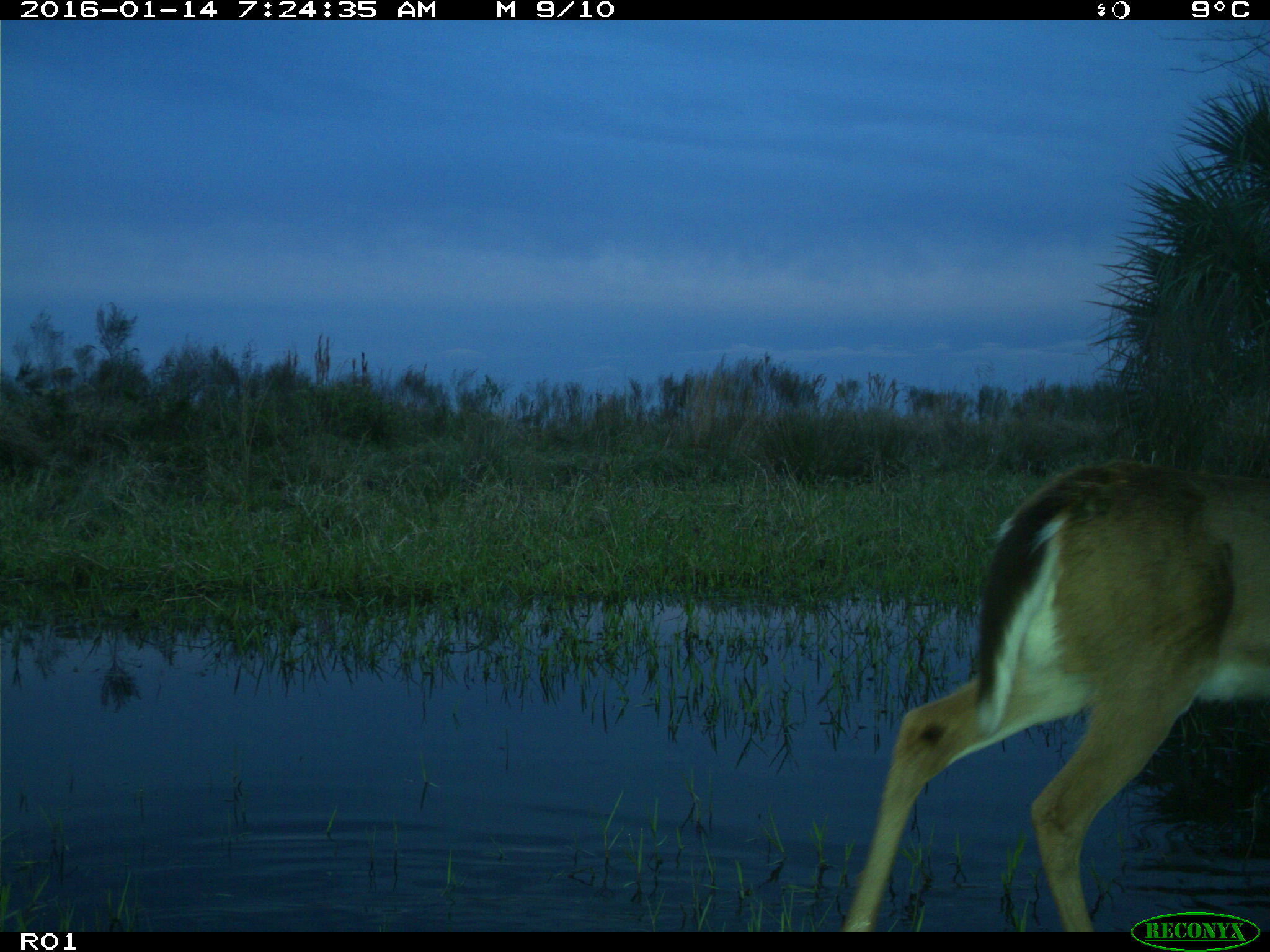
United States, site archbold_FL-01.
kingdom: Animalia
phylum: Chordata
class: Mammalia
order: Artiodactyla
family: Cervidae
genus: Odocoileus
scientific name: Odocoileus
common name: deer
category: unidentified deer